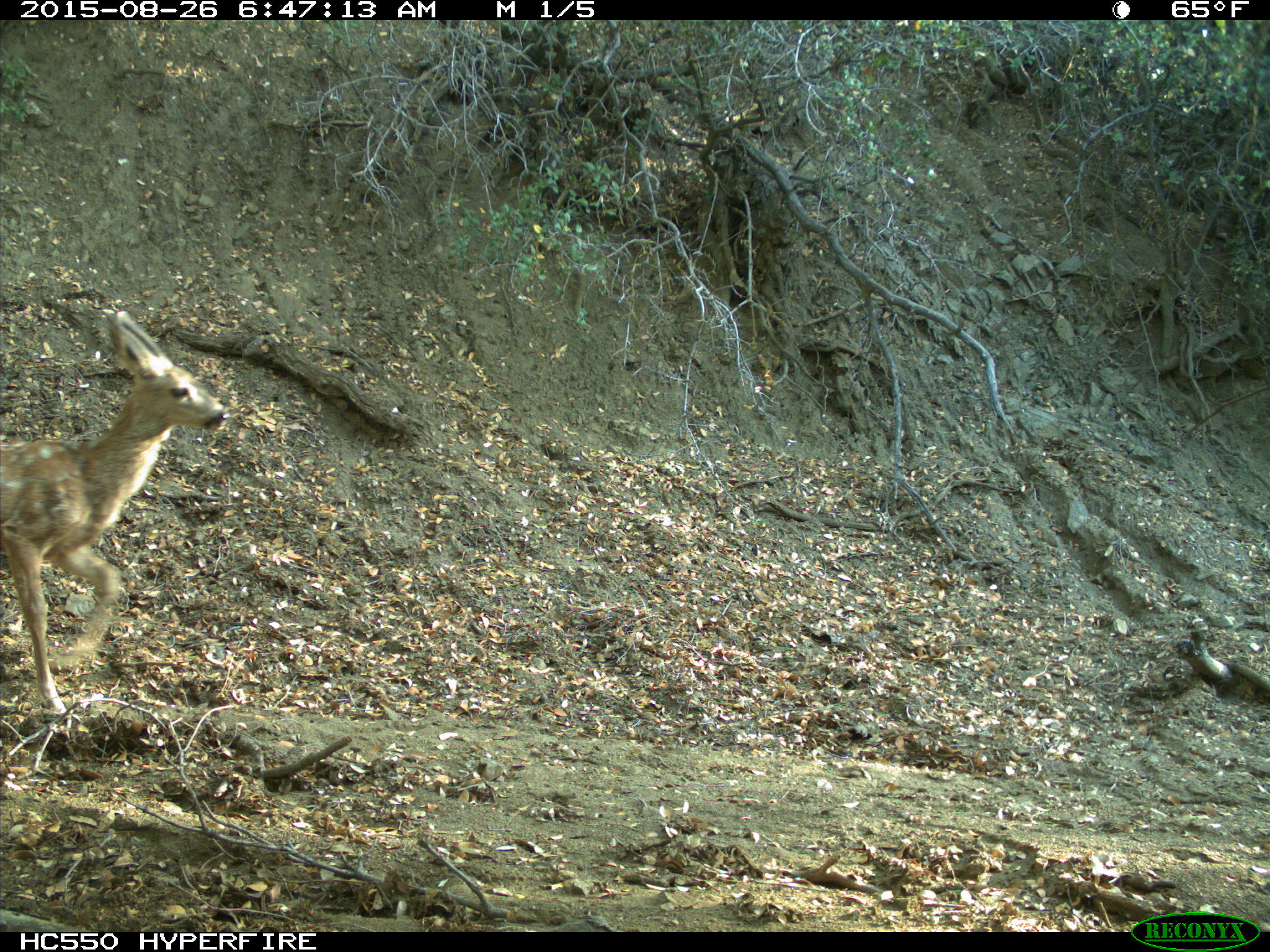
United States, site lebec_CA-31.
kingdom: Animalia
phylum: Chordata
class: Mammalia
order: Artiodactyla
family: Cervidae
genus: Odocoileus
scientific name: Odocoileus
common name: deer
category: unidentified deer